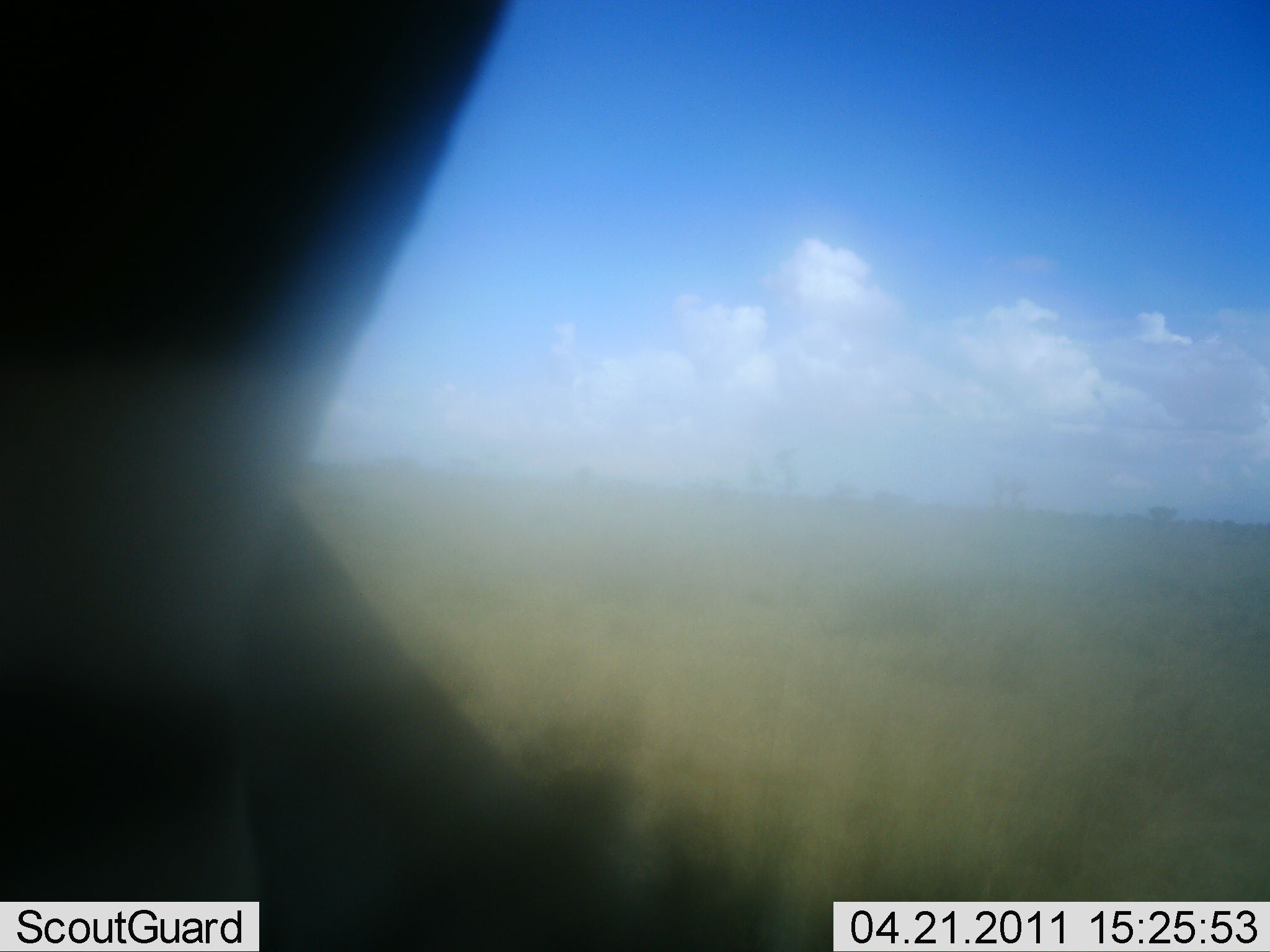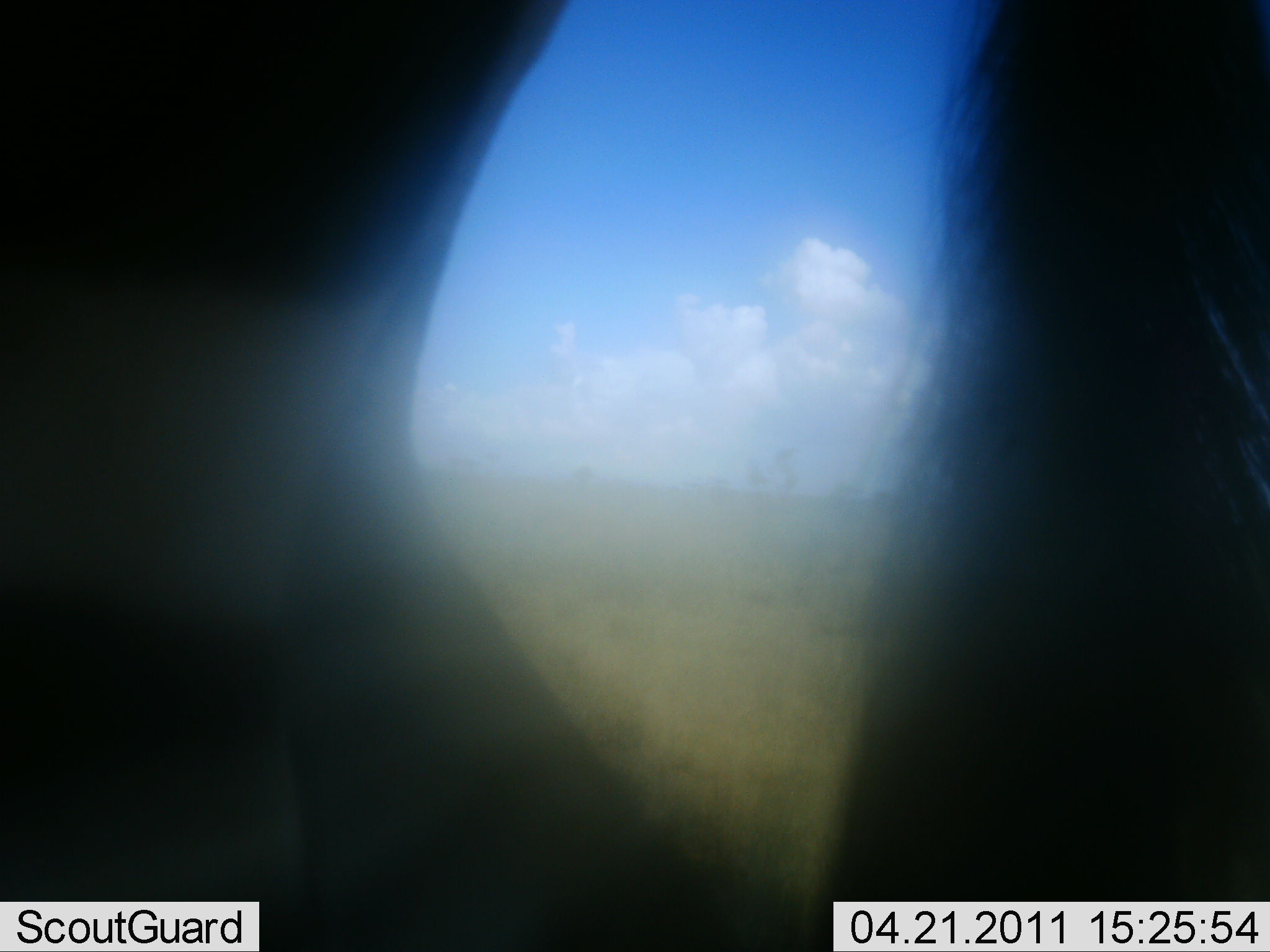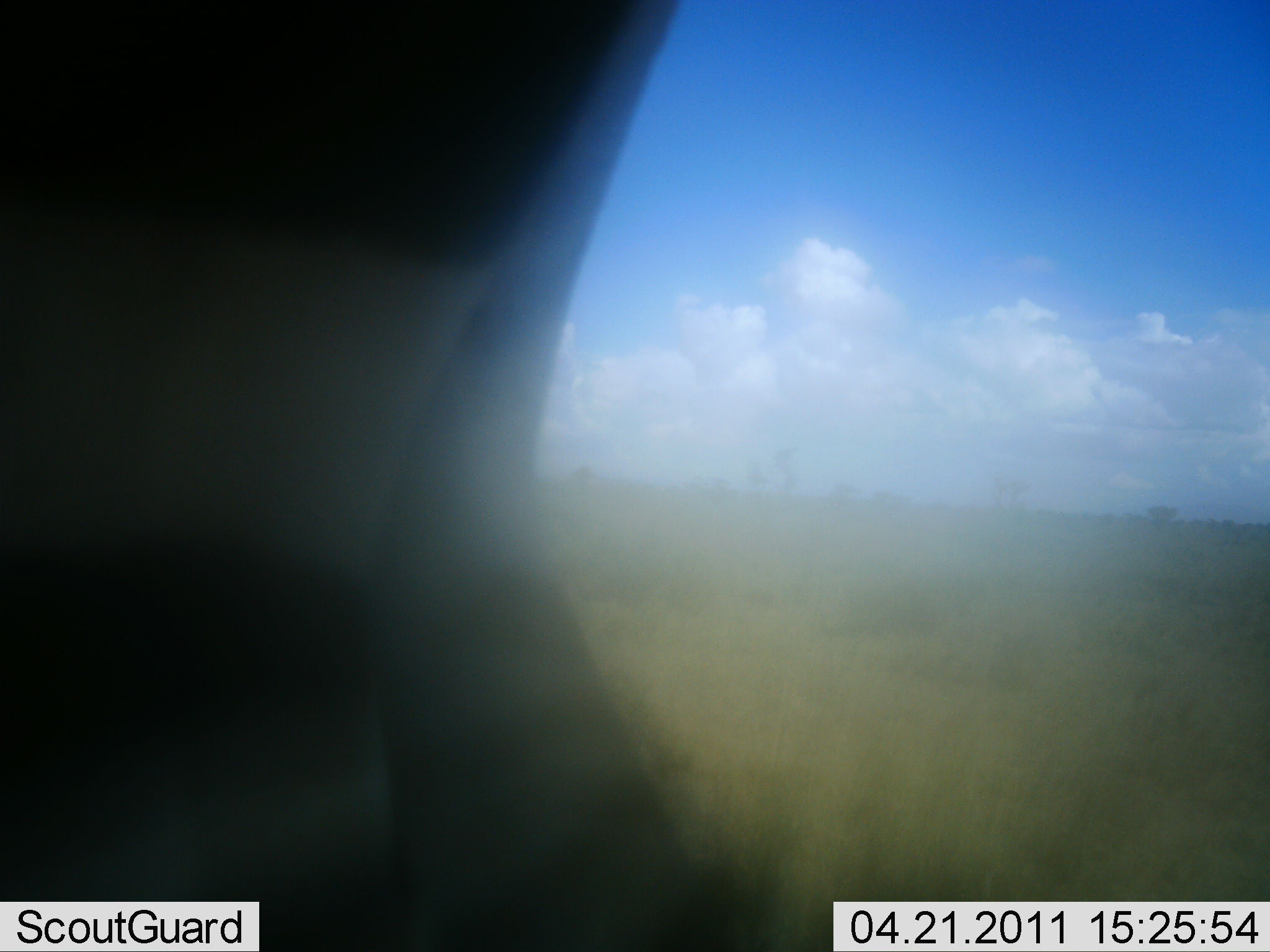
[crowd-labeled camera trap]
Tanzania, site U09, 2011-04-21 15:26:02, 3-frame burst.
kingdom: Animalia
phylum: Chordata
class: Mammalia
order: Perissodactyla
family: Equidae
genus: Equus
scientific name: Equus quagga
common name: plains zebra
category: zebra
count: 1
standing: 50%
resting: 0%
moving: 17%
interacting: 0%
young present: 0%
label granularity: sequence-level